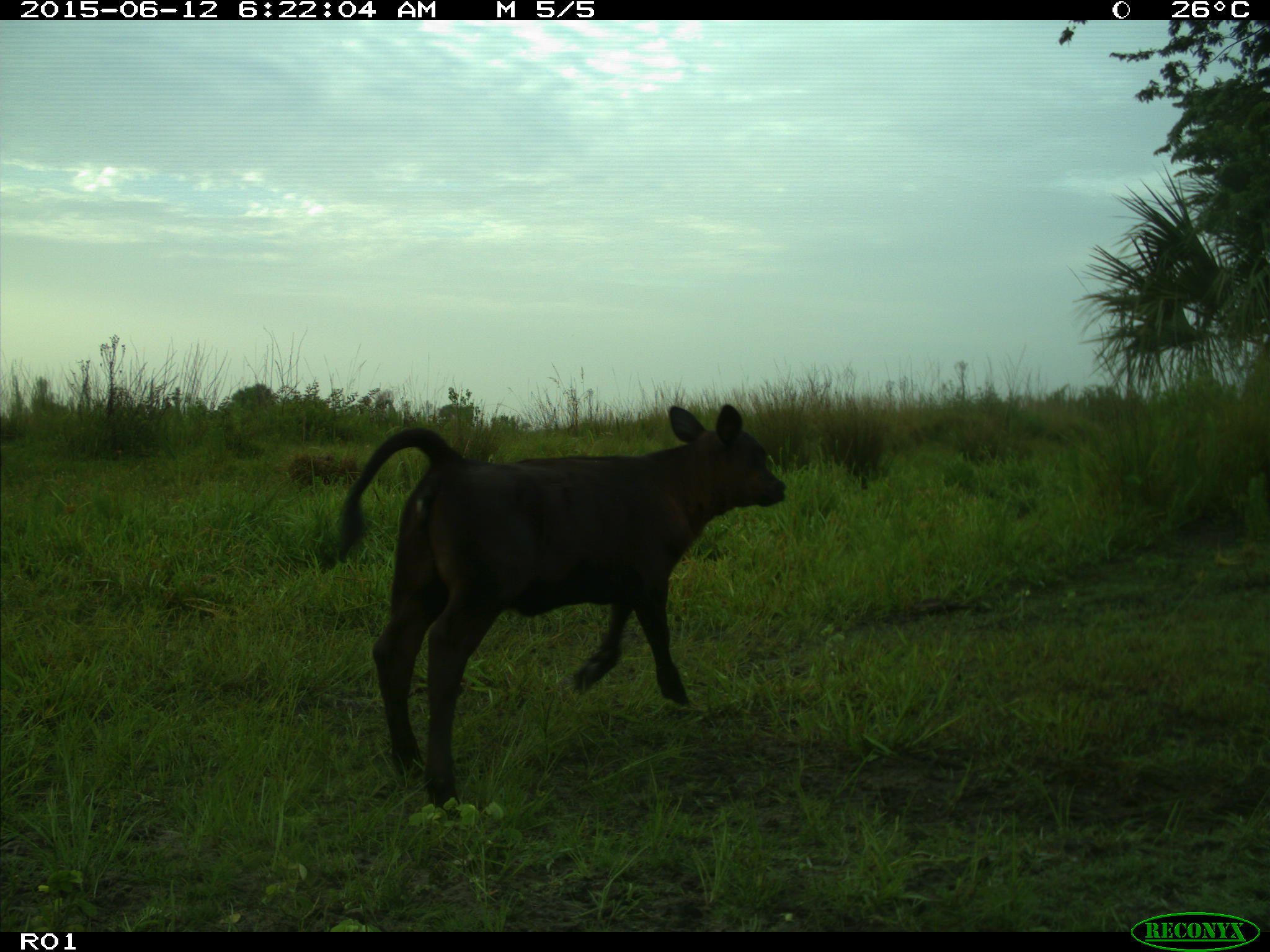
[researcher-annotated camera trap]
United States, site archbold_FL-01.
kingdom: Animalia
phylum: Chordata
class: Mammalia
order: Artiodactyla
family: Bovidae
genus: Bos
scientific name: Bos taurus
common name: domestic cow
Bos taurus (domestic cow).